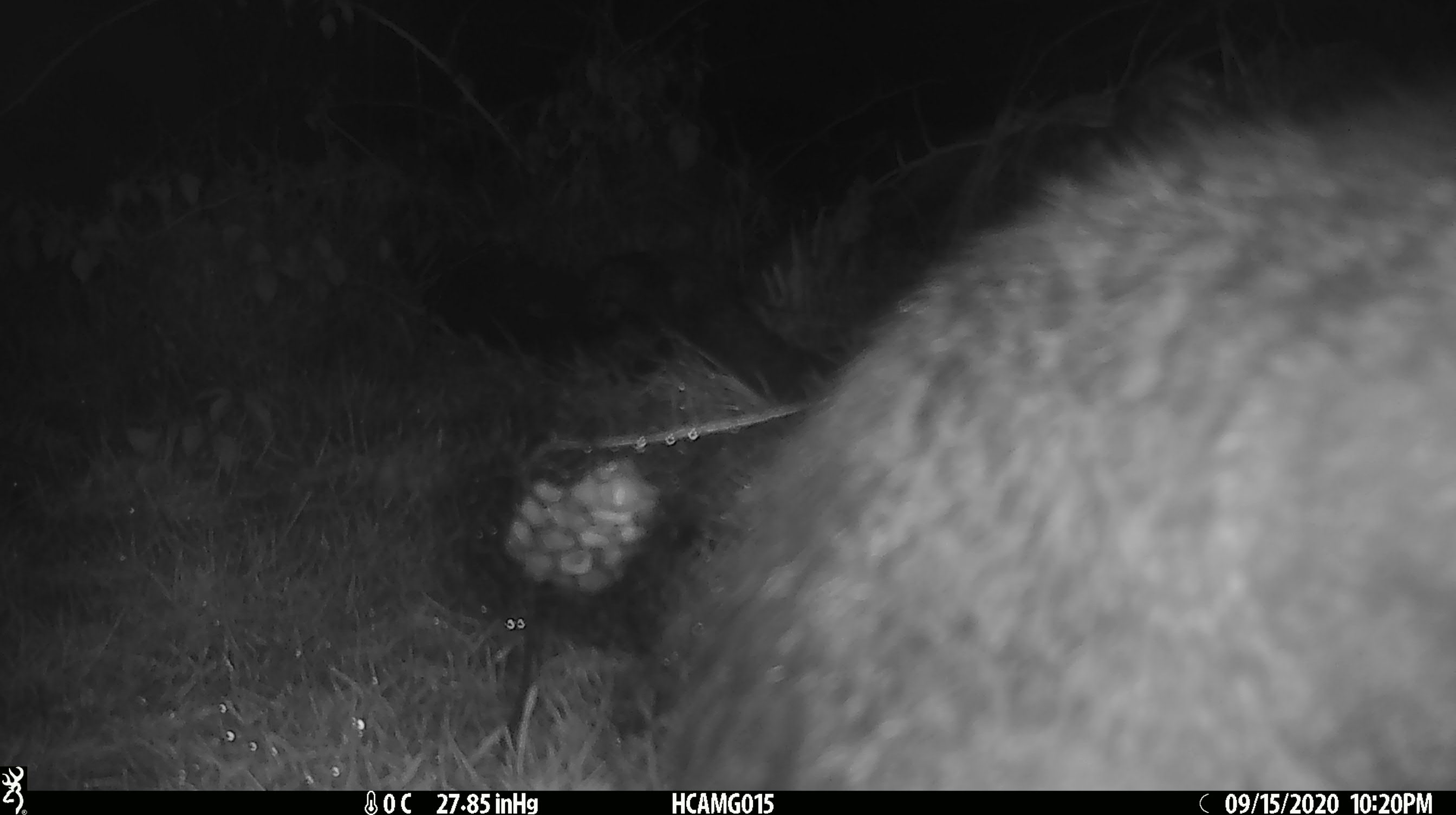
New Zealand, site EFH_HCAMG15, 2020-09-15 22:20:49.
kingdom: Animalia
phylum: Chordata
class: Mammalia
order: Diprotodontia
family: Phalangeridae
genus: Trichosurus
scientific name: Trichosurus vulpecula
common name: common brushtail possum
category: possum